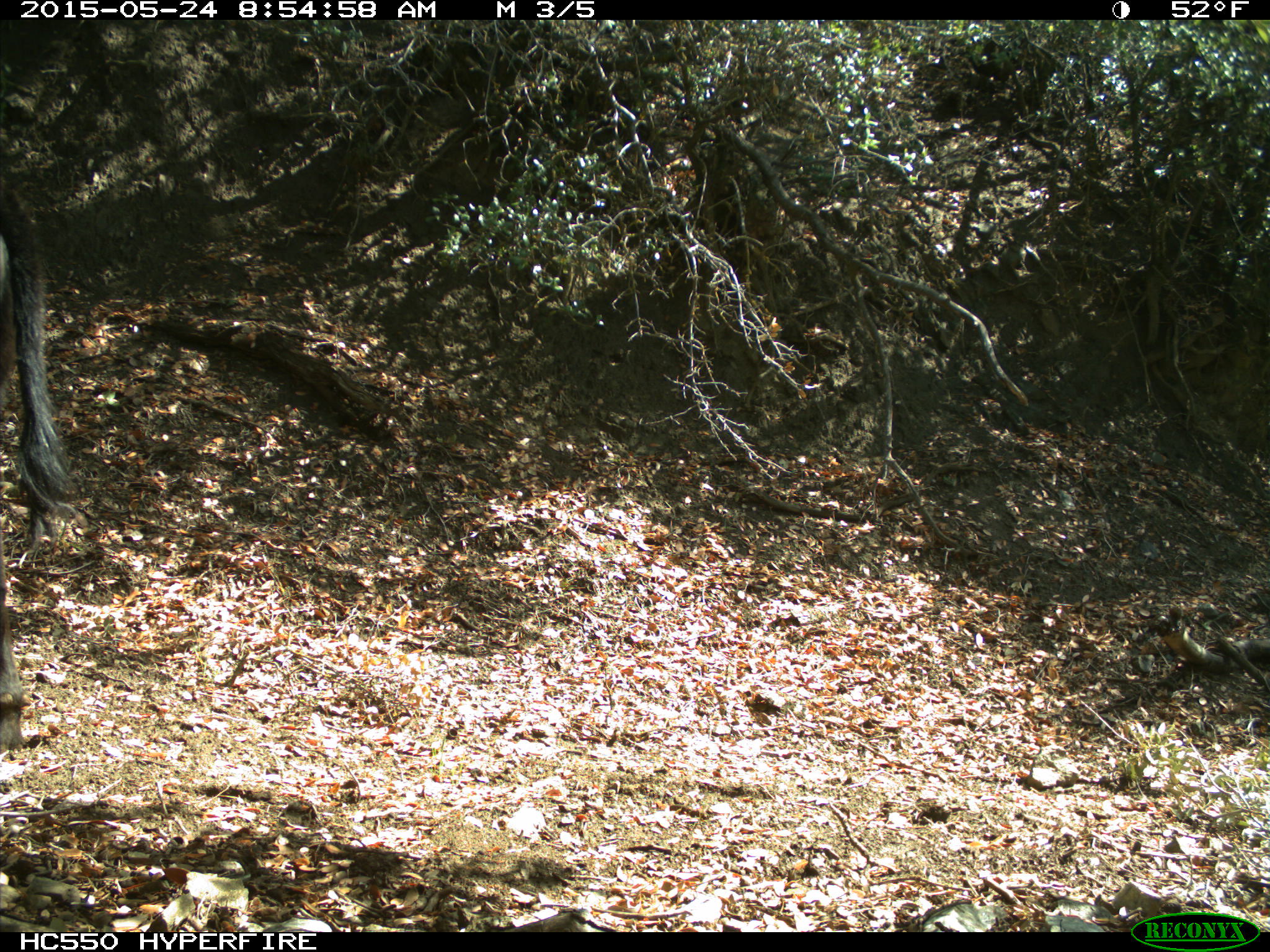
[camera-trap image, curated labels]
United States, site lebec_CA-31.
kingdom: Animalia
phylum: Chordata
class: Mammalia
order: Artiodactyla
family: Bovidae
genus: Bos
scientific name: Bos taurus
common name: domestic cow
Bos taurus (domestic cow).